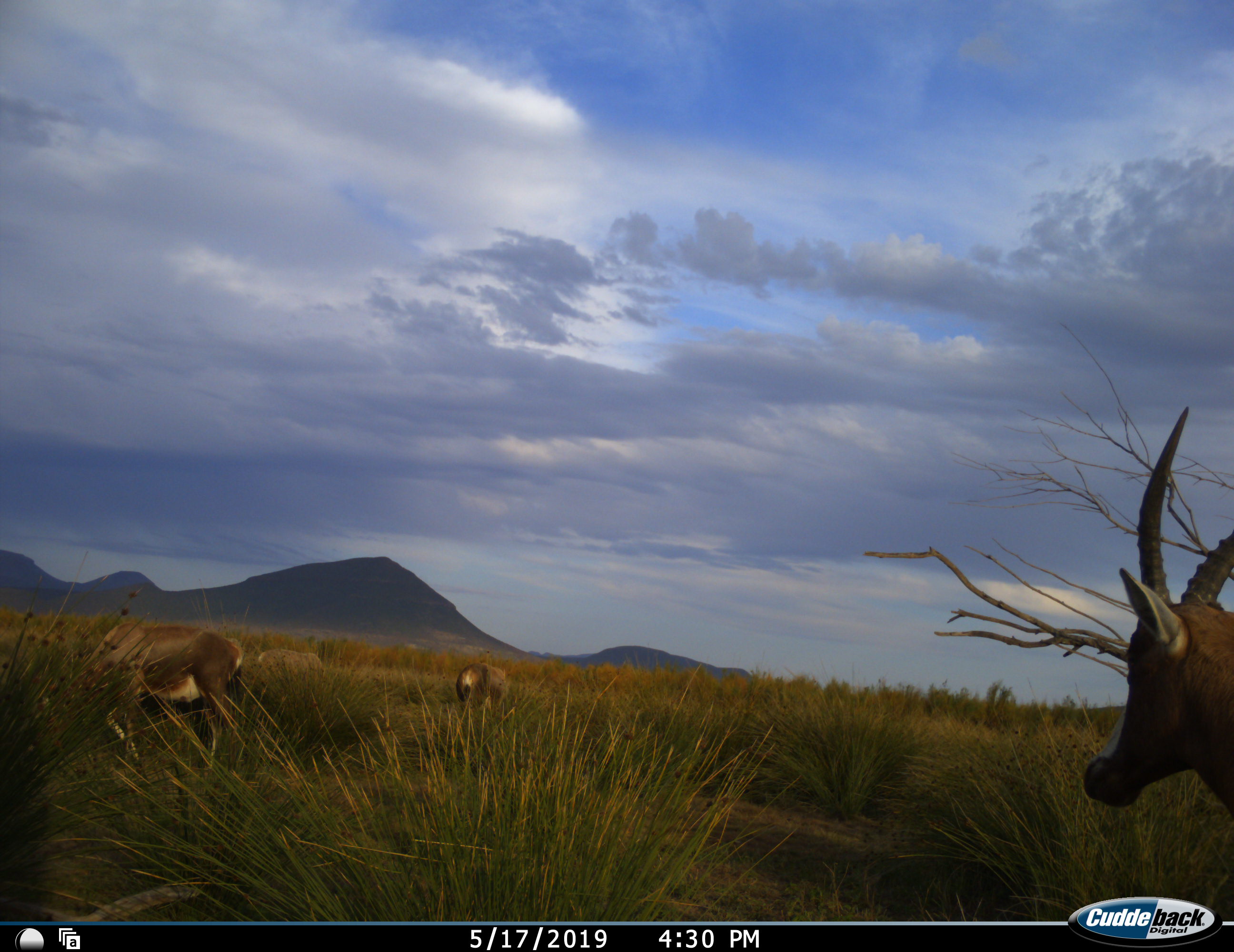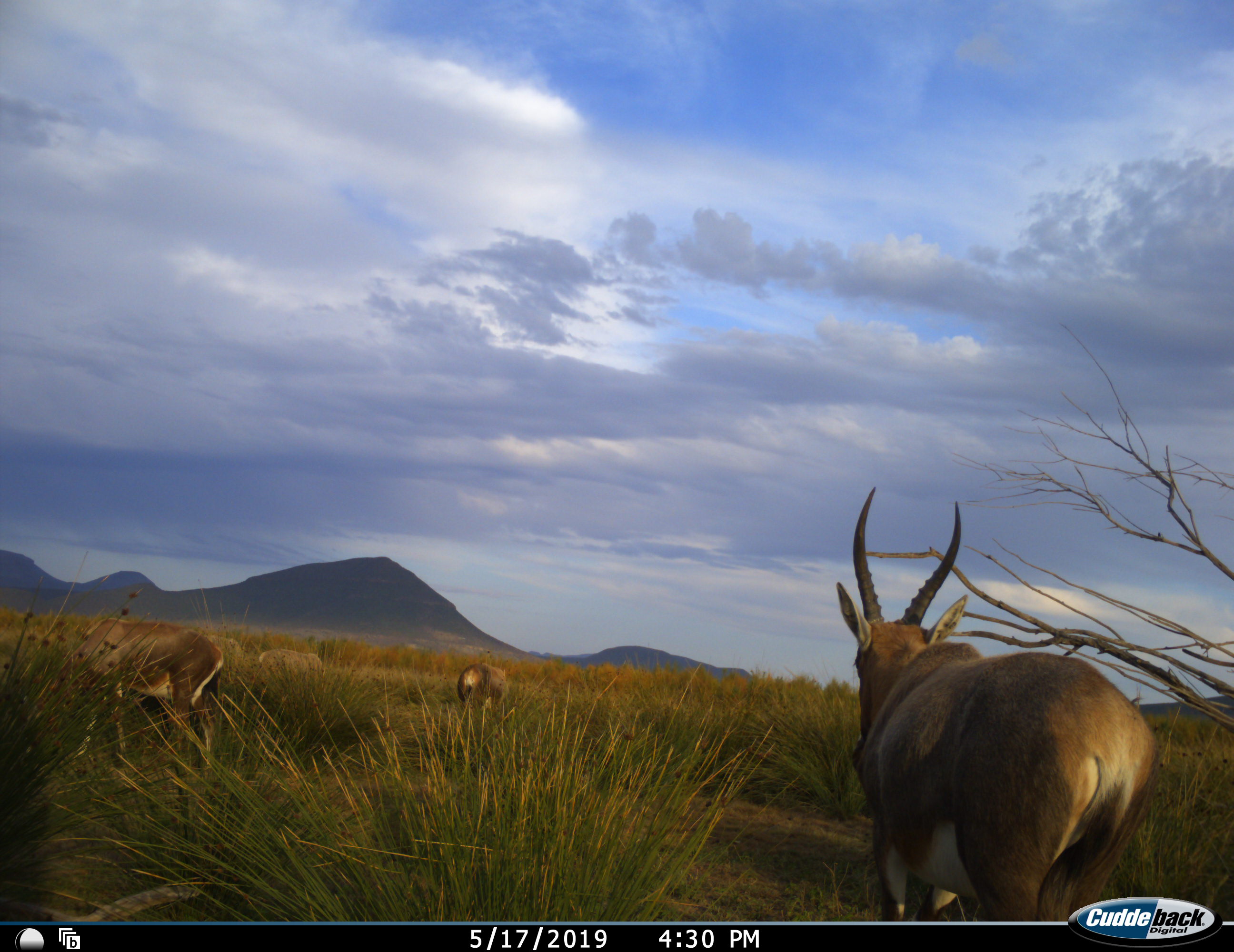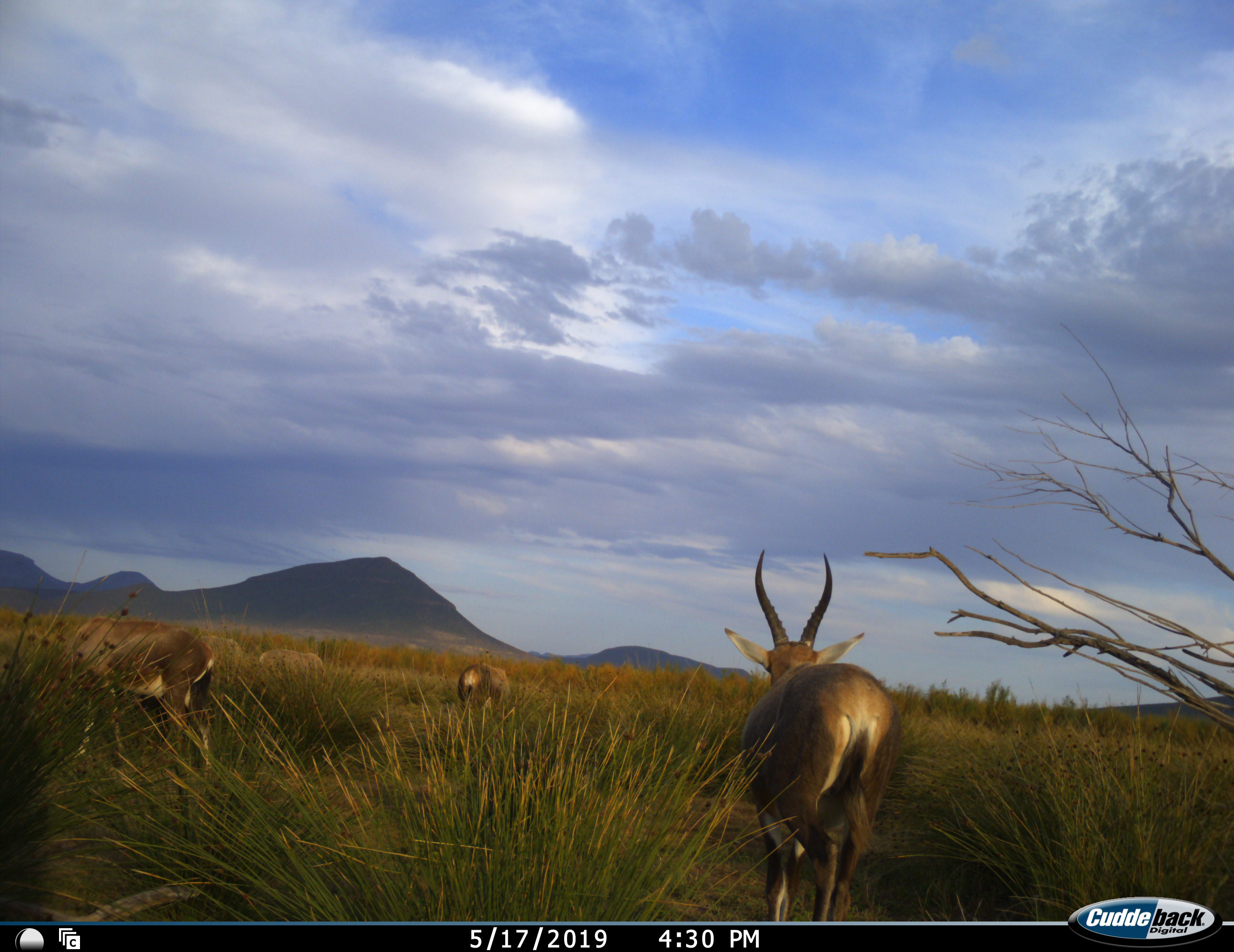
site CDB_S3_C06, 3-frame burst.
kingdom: Animalia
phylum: Chordata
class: Mammalia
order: Artiodactyla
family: Bovidae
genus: Damaliscus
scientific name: Damaliscus pygargus phillipsi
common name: blesbok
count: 4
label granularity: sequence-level